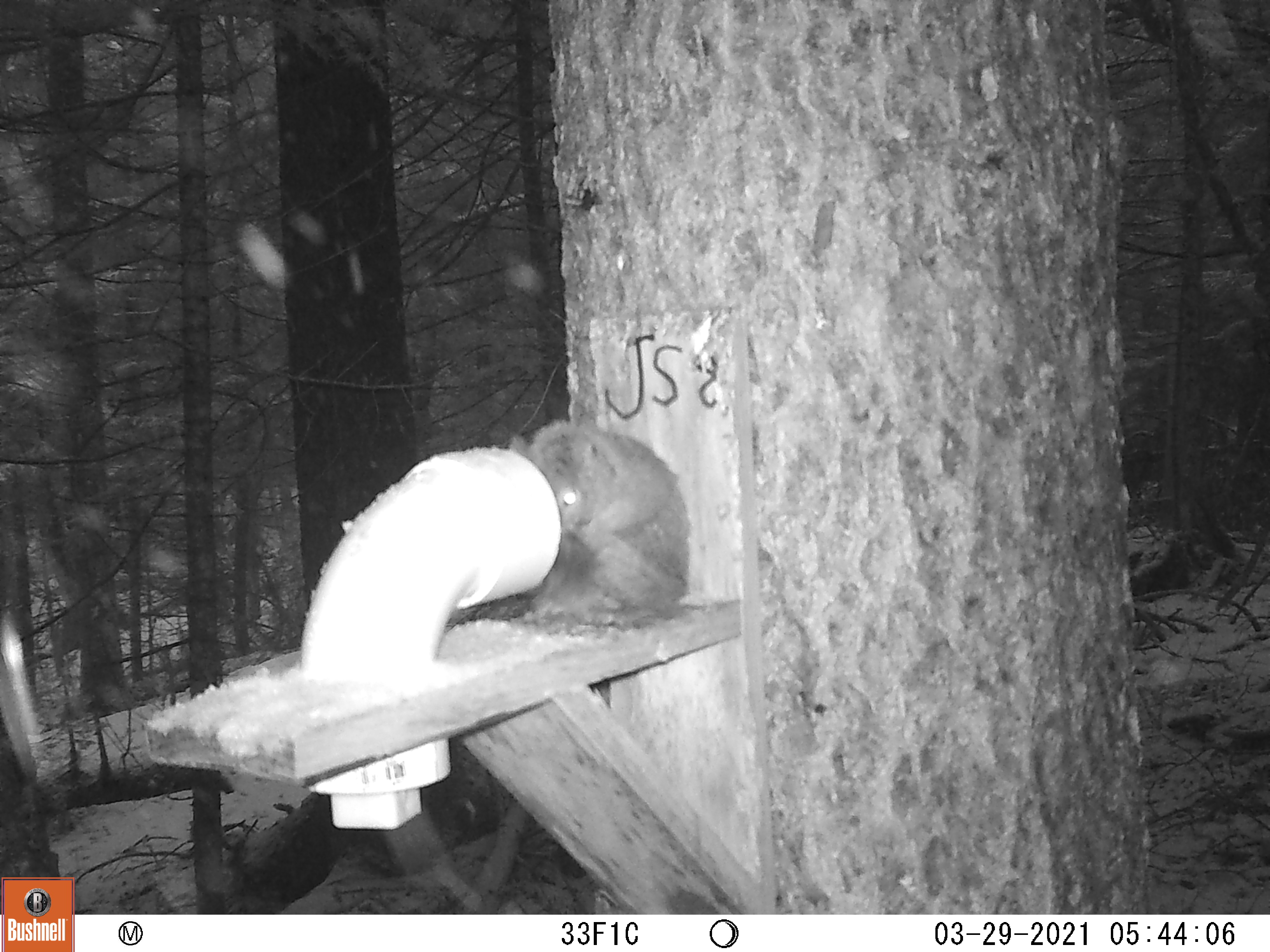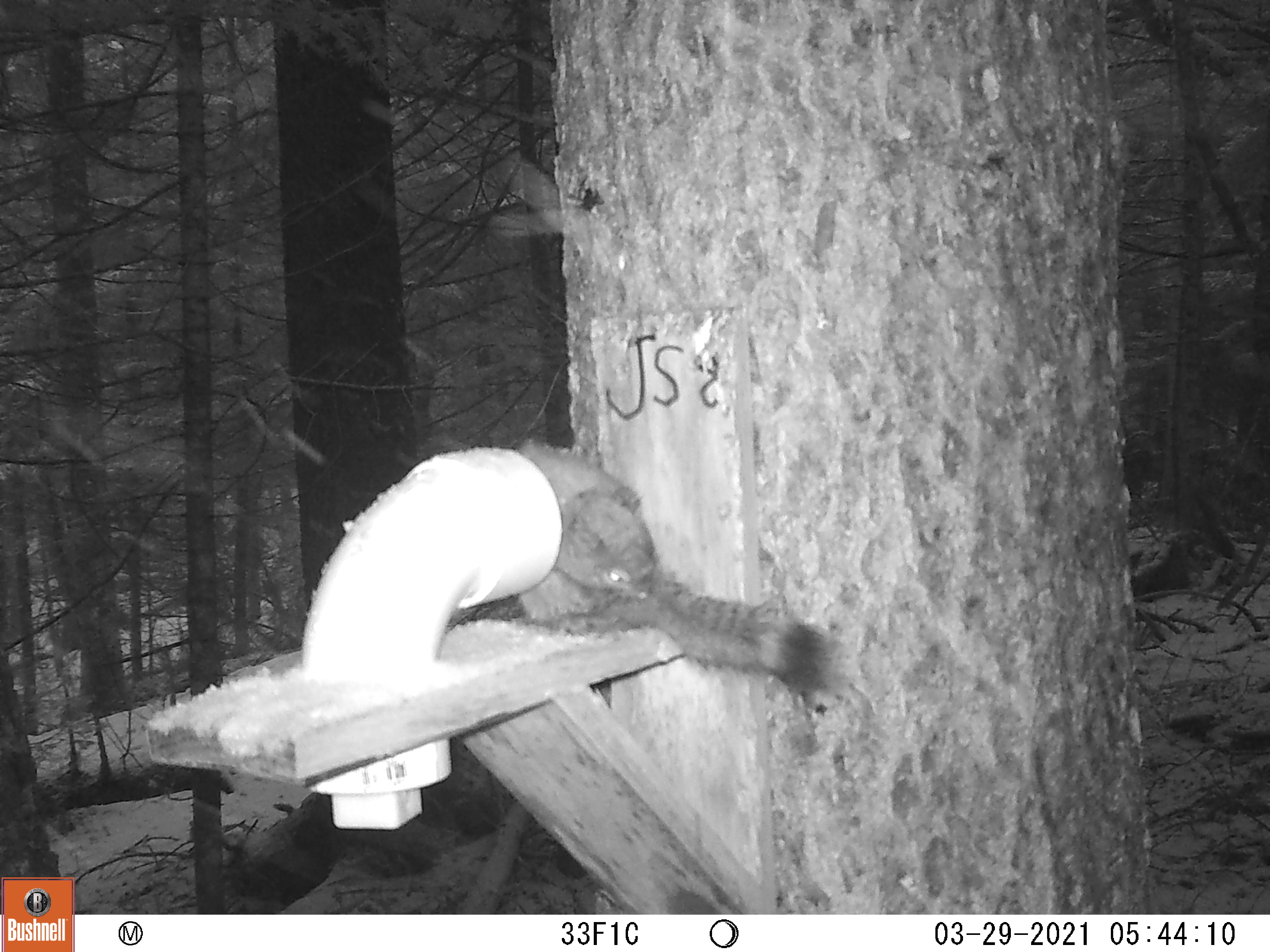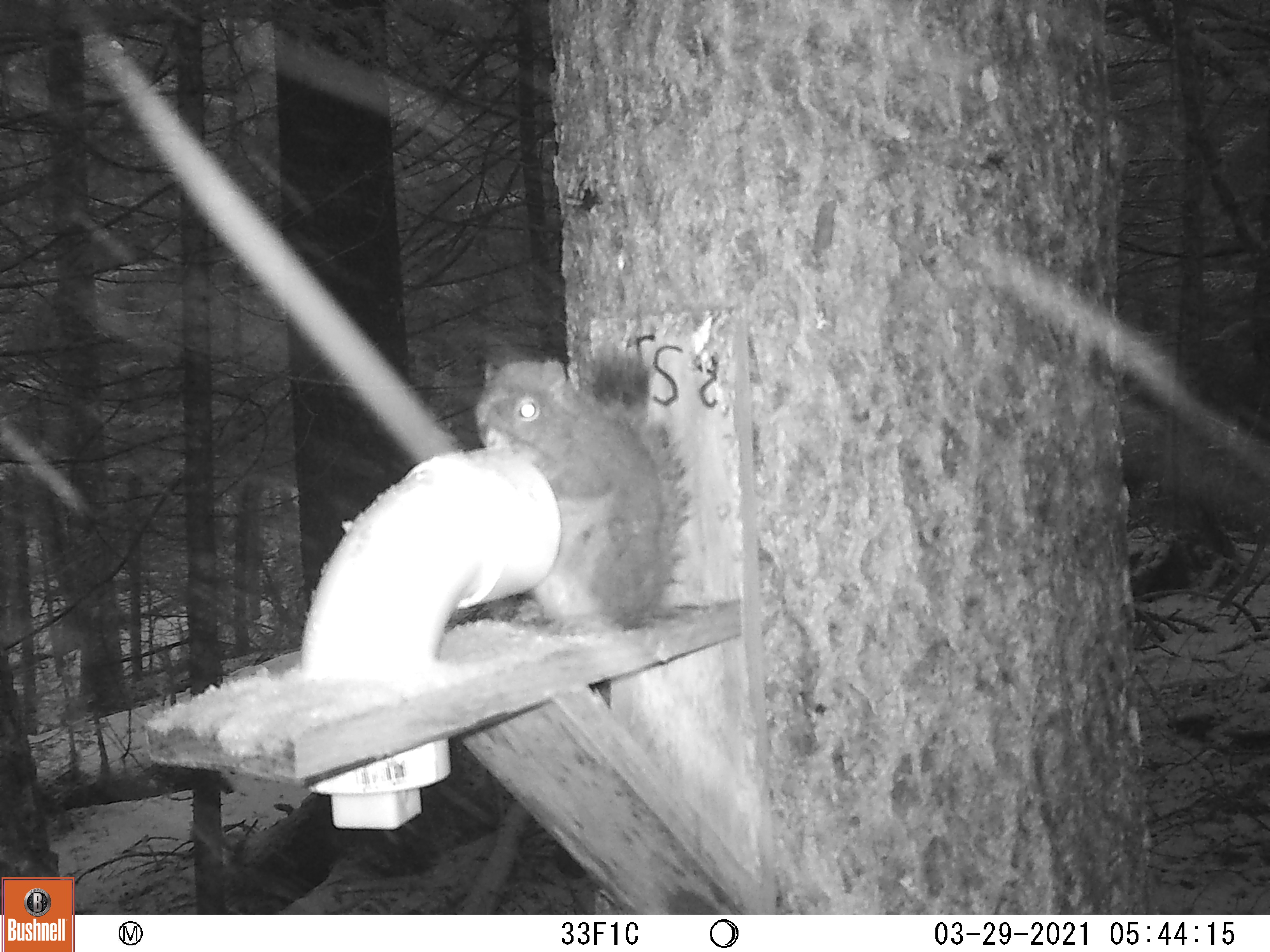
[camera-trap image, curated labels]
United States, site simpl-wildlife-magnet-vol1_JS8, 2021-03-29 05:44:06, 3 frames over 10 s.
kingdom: Animalia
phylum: Chordata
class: Mammalia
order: Rodentia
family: Sciuridae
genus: Tamiasciurus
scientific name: Tamiasciurus hudsonicus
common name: red squirrel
Red squirrel (Tamiasciurus hudsonicus).